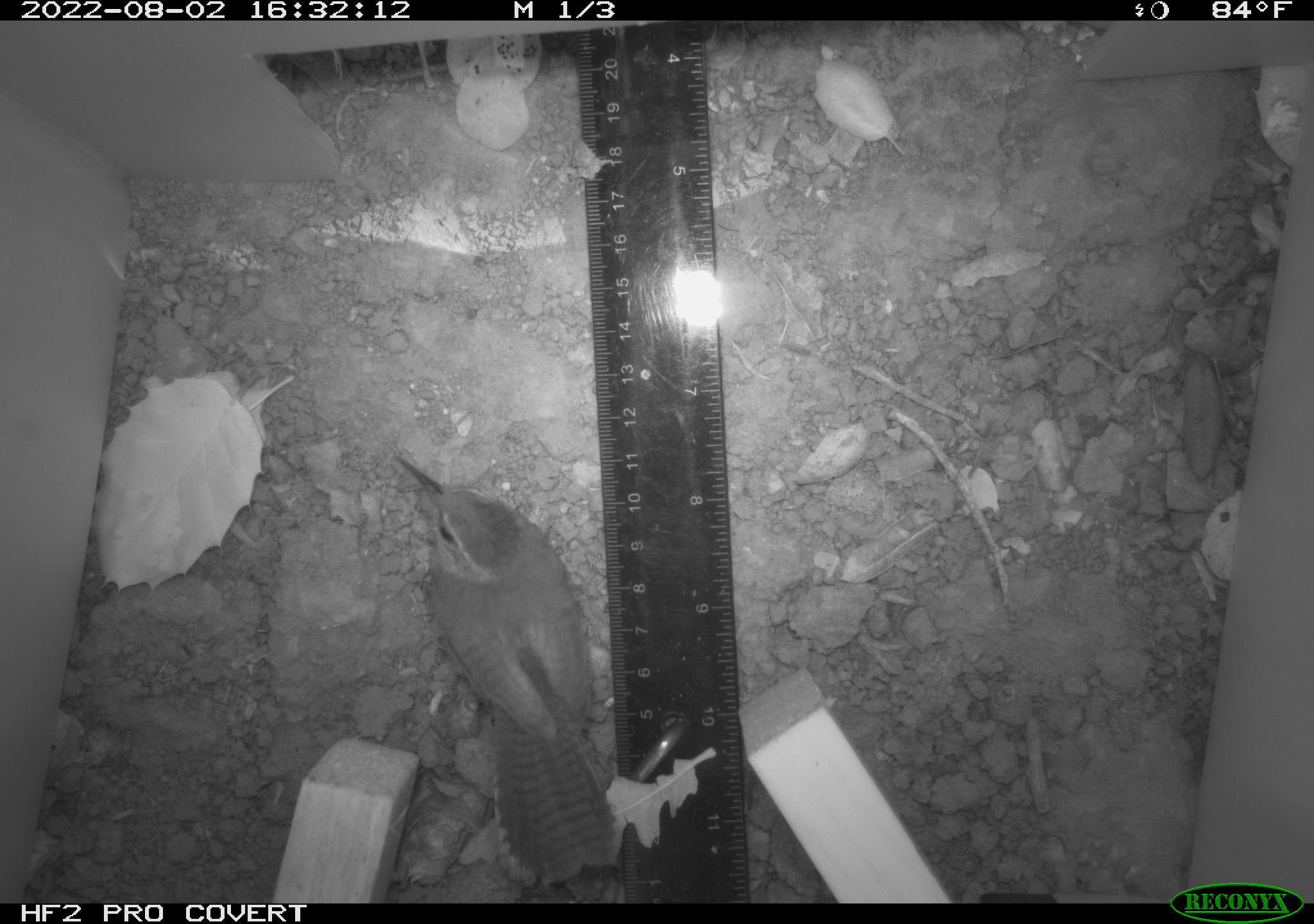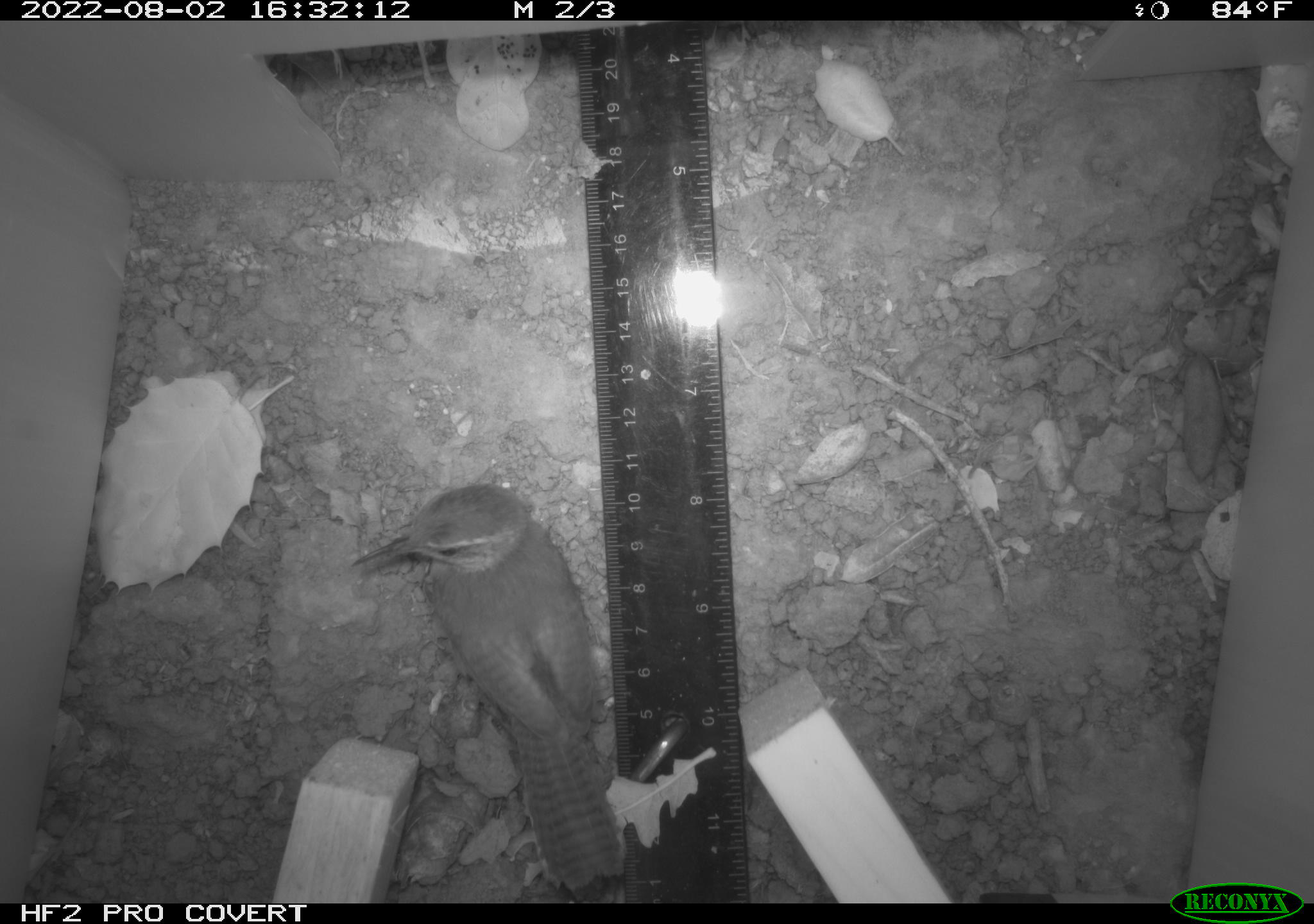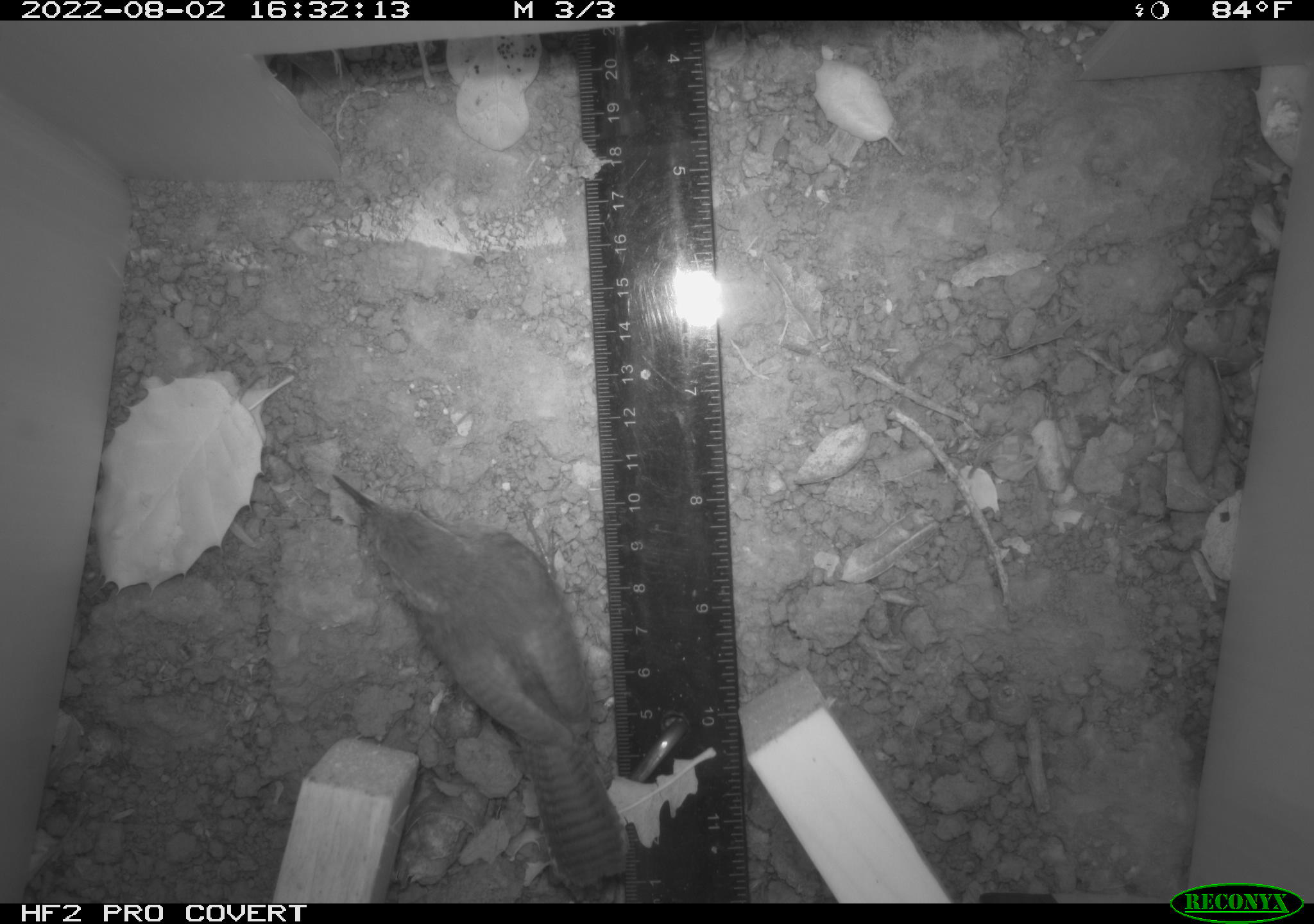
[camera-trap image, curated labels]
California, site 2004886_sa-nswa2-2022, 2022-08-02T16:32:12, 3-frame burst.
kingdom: Animalia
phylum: Chordata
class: Aves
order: Passeriformes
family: Troglodytidae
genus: Thryomanes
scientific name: Thryomanes bewickii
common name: bewick's wren